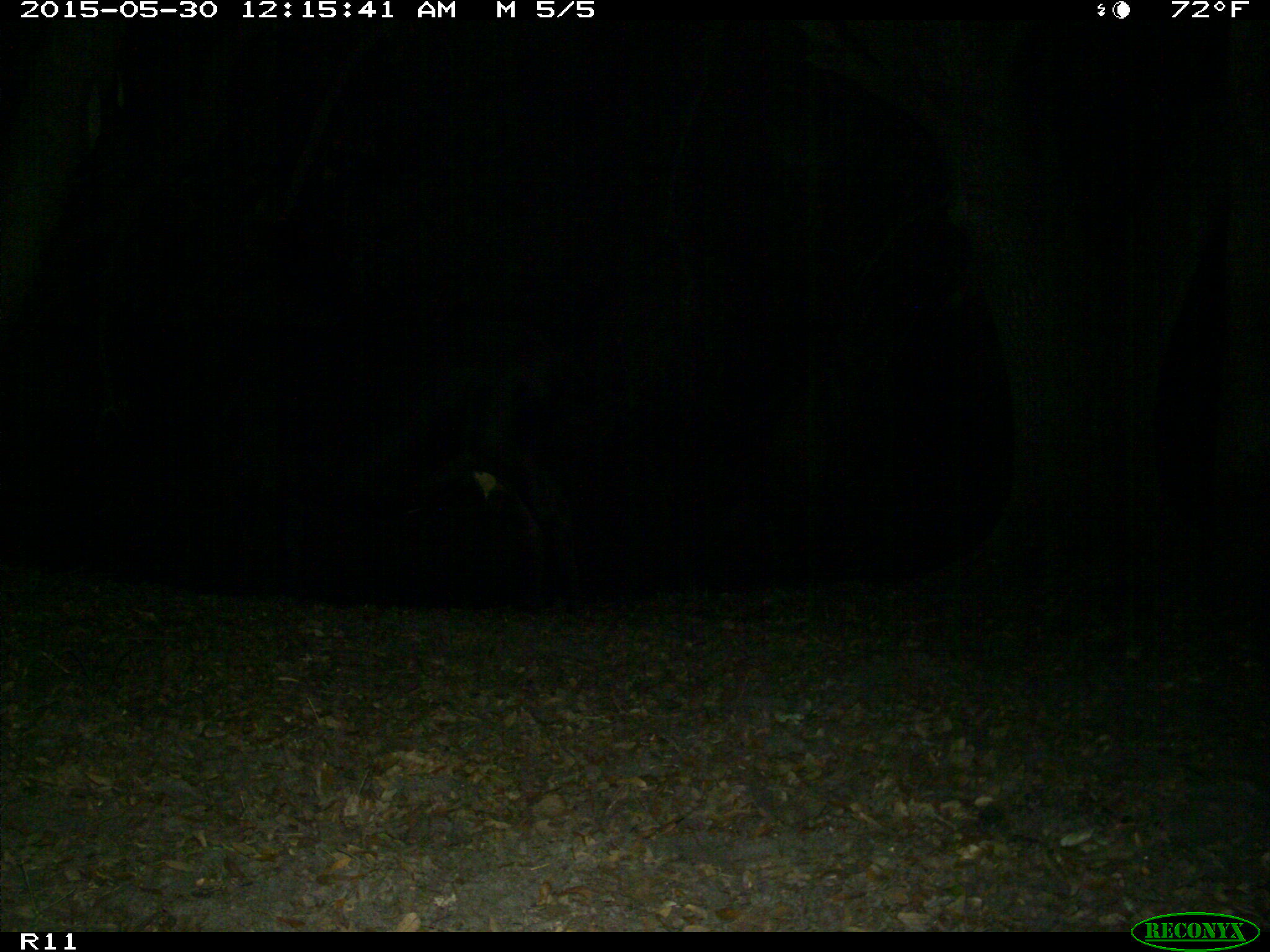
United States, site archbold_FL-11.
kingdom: Animalia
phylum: Chordata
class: Mammalia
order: Artiodactyla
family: Bovidae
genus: Bos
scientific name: Bos taurus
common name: domestic cow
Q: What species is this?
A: Bos taurus (domestic cow).